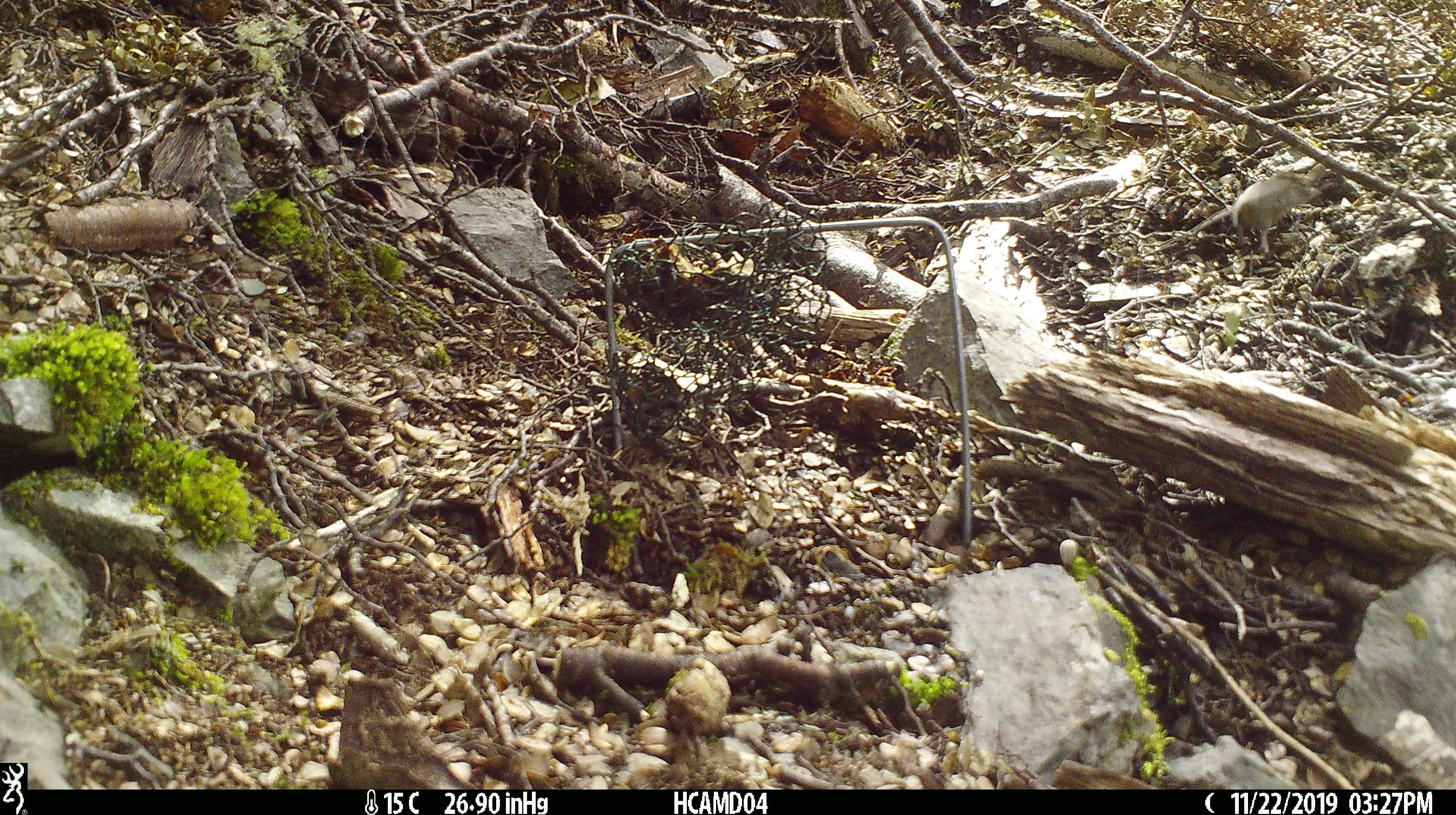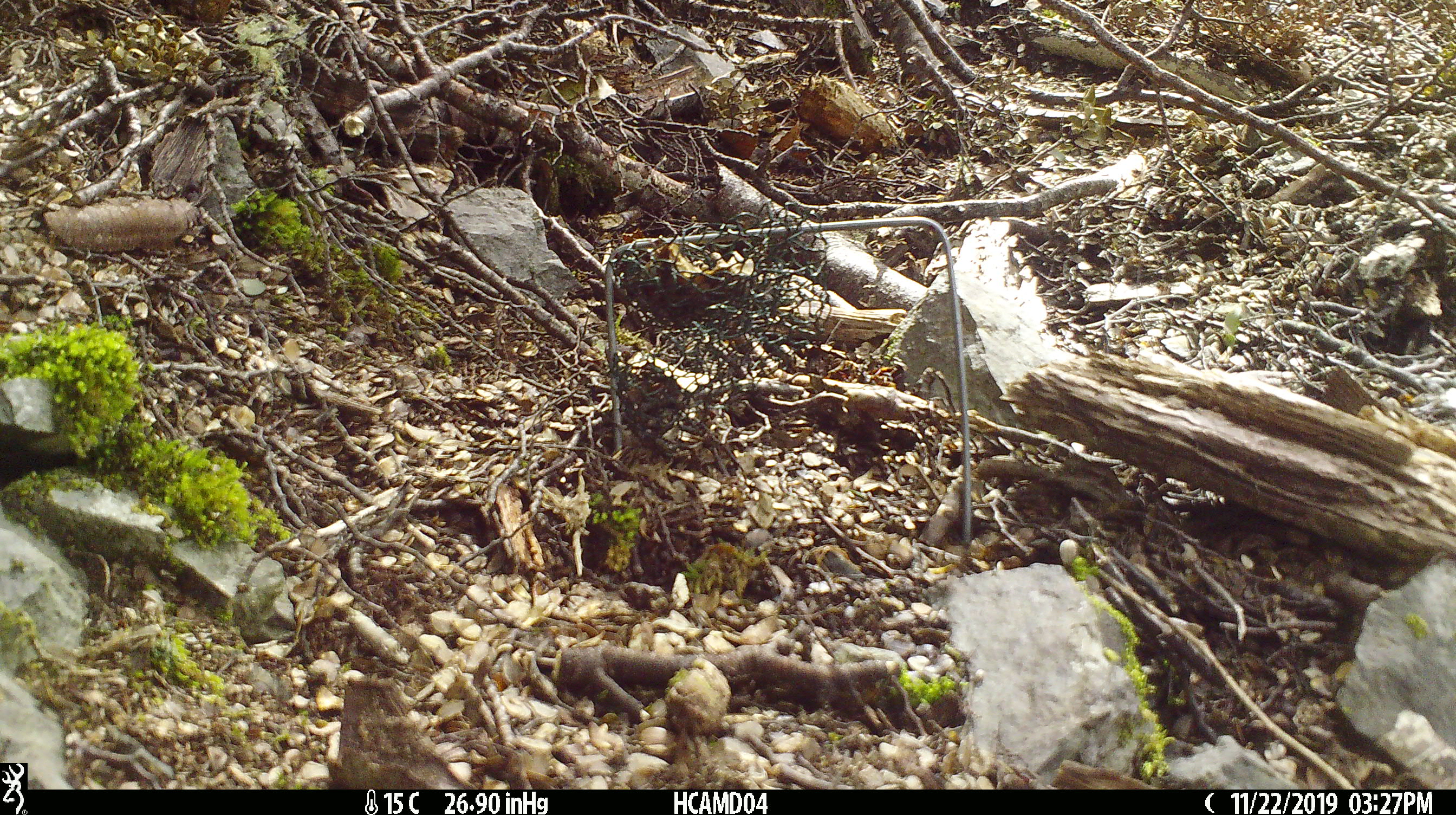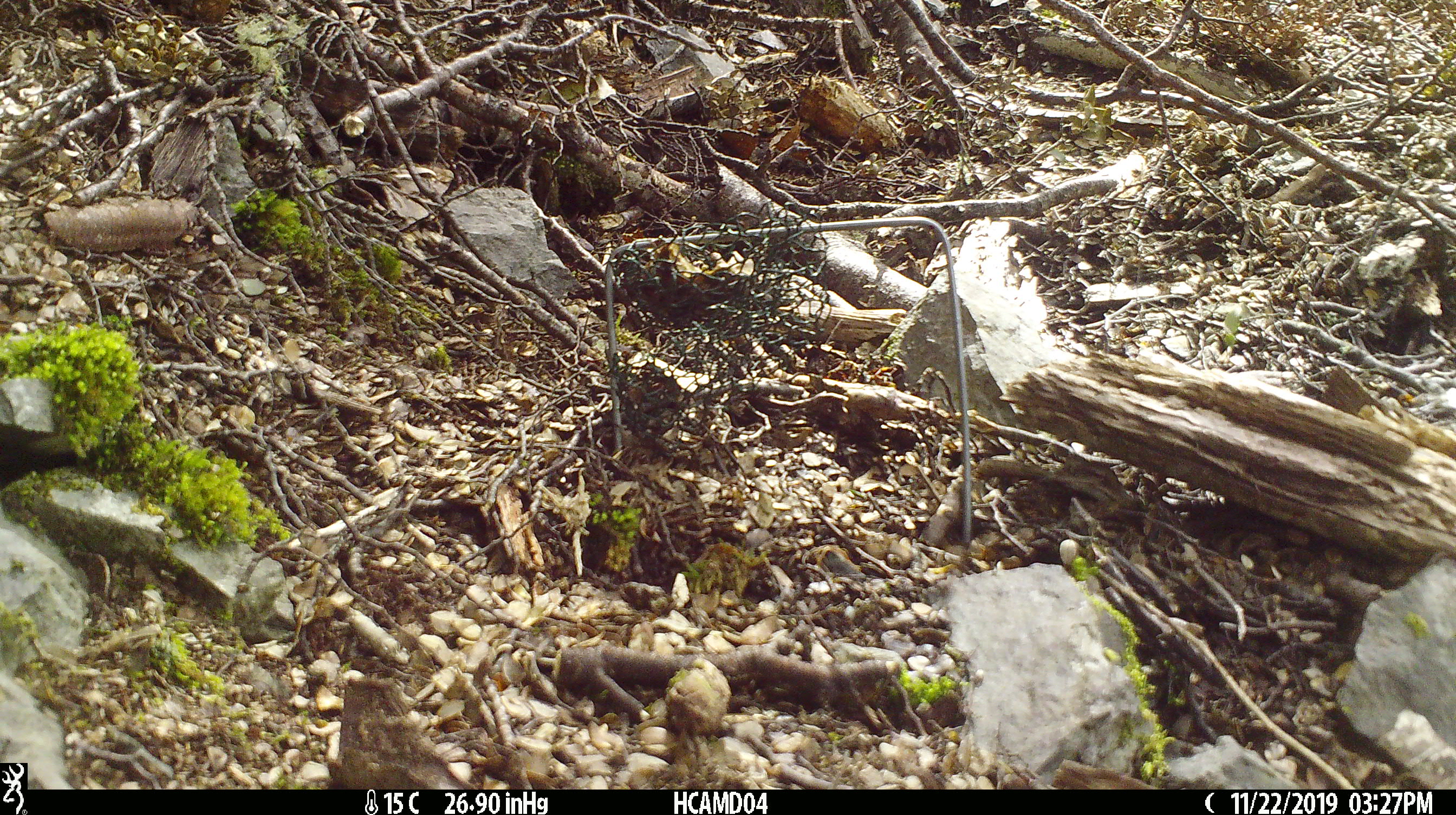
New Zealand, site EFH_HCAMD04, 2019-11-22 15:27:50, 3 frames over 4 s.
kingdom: Animalia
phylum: Chordata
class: Mammalia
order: Rodentia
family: Muridae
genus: Mus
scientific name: Mus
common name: mouse